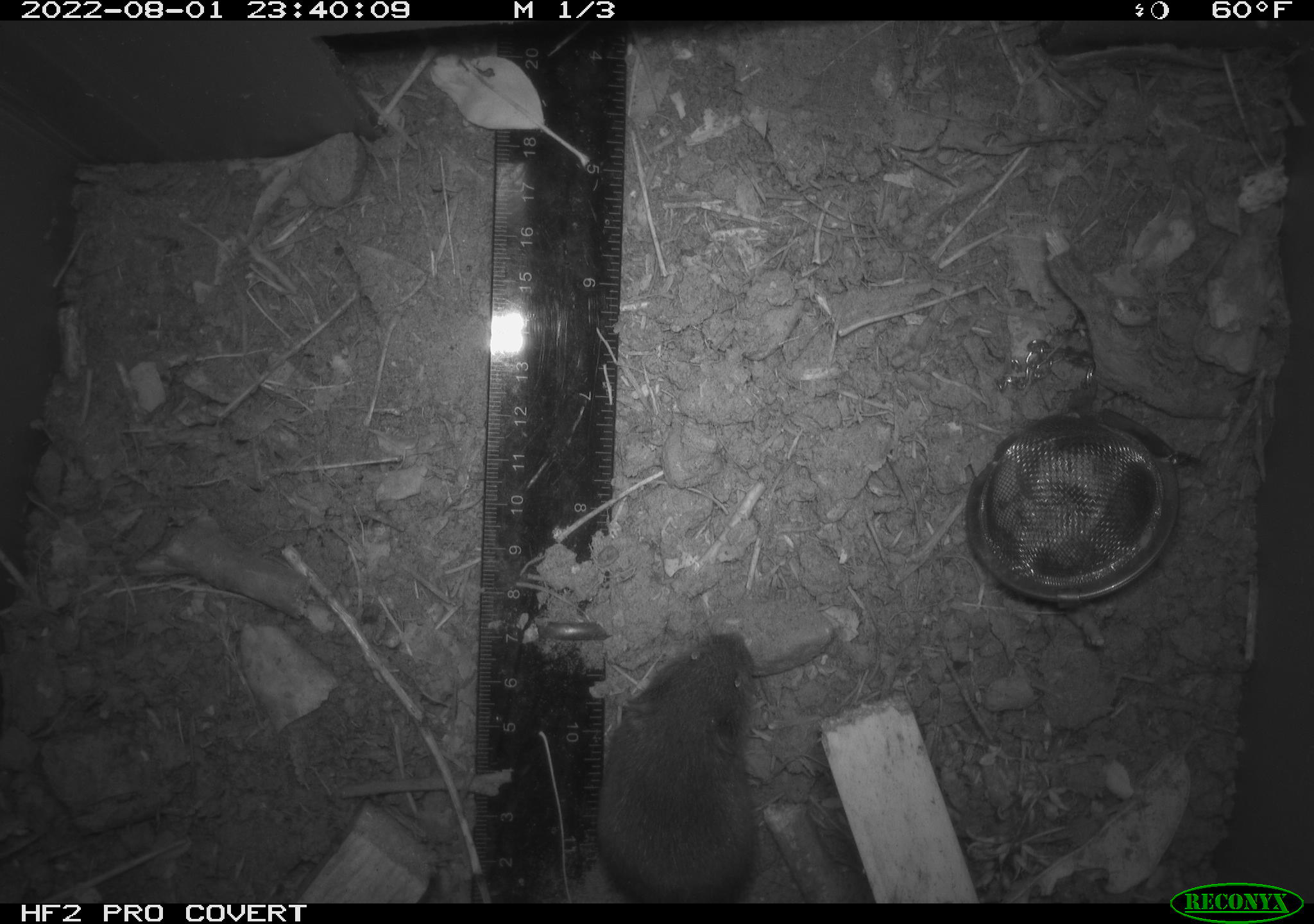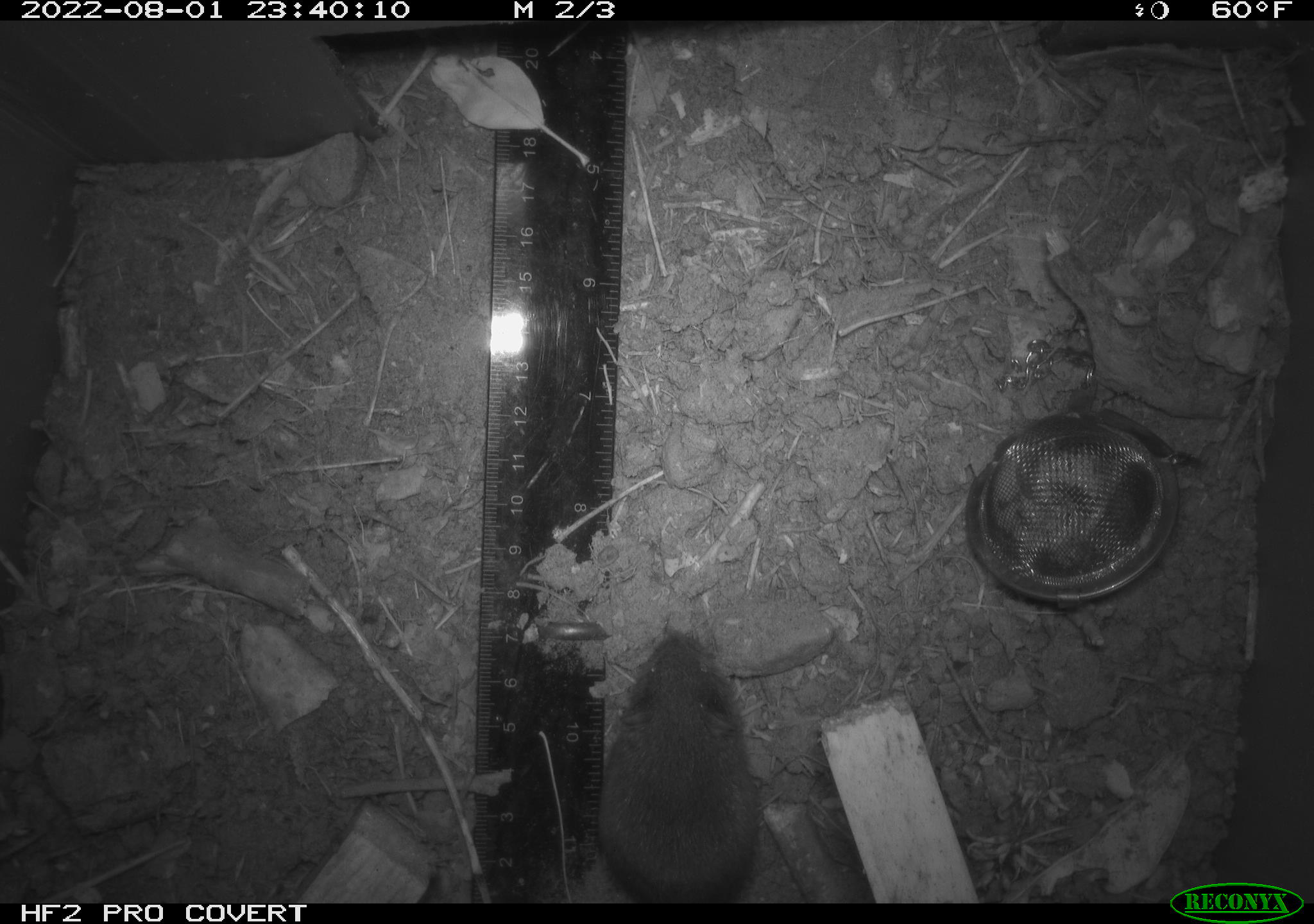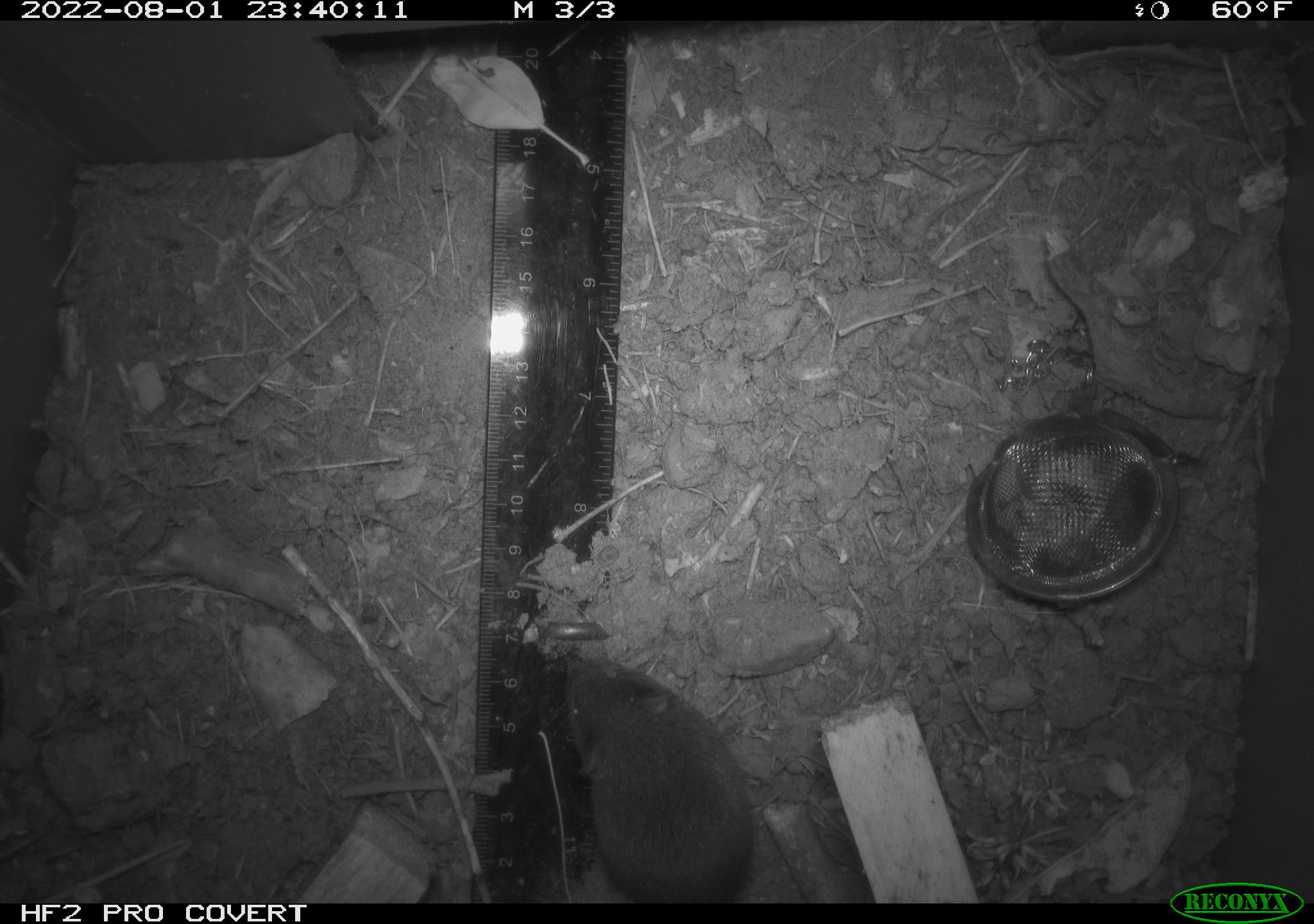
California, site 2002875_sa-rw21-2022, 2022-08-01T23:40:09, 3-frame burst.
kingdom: Animalia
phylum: Chordata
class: Mammalia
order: Rodentia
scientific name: Rodentia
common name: mouse species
Mouse species (Rodentia).